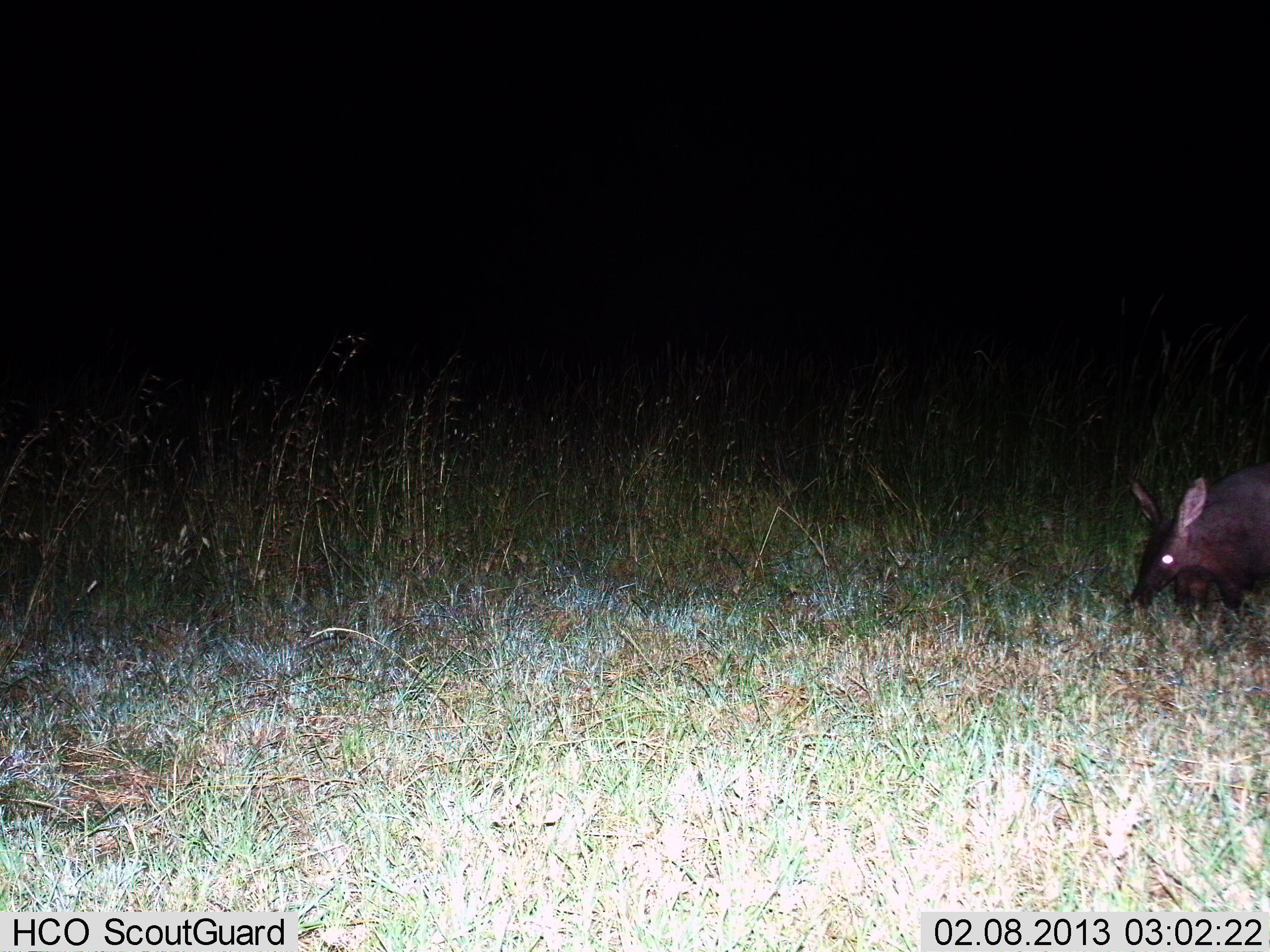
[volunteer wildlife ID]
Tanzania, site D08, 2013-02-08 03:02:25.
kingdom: Animalia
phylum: Chordata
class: Mammalia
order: Tubulidentata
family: Orycteropodidae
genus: Orycteropus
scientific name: Orycteropus afer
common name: aardvark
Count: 1.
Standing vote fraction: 56%.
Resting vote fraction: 0%.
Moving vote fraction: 38%.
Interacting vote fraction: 0%.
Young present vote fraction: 0%.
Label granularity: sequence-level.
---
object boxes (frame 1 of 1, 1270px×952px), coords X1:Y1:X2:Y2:
animal: 1123:462:1270:625